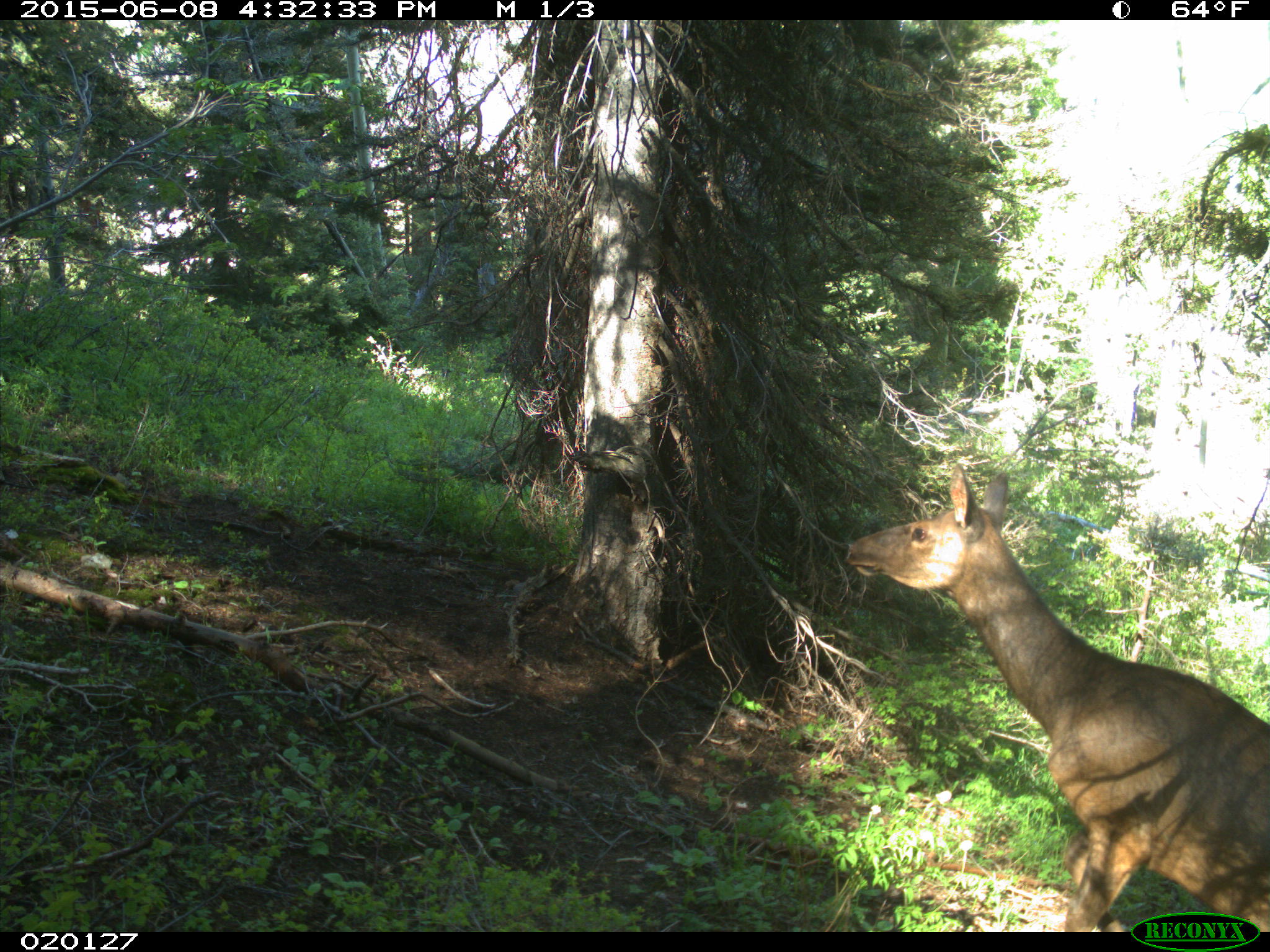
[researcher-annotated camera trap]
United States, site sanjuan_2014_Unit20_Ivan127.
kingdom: Animalia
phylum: Chordata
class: Mammalia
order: Artiodactyla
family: Cervidae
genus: Cervus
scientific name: Cervus elaphus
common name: red deer